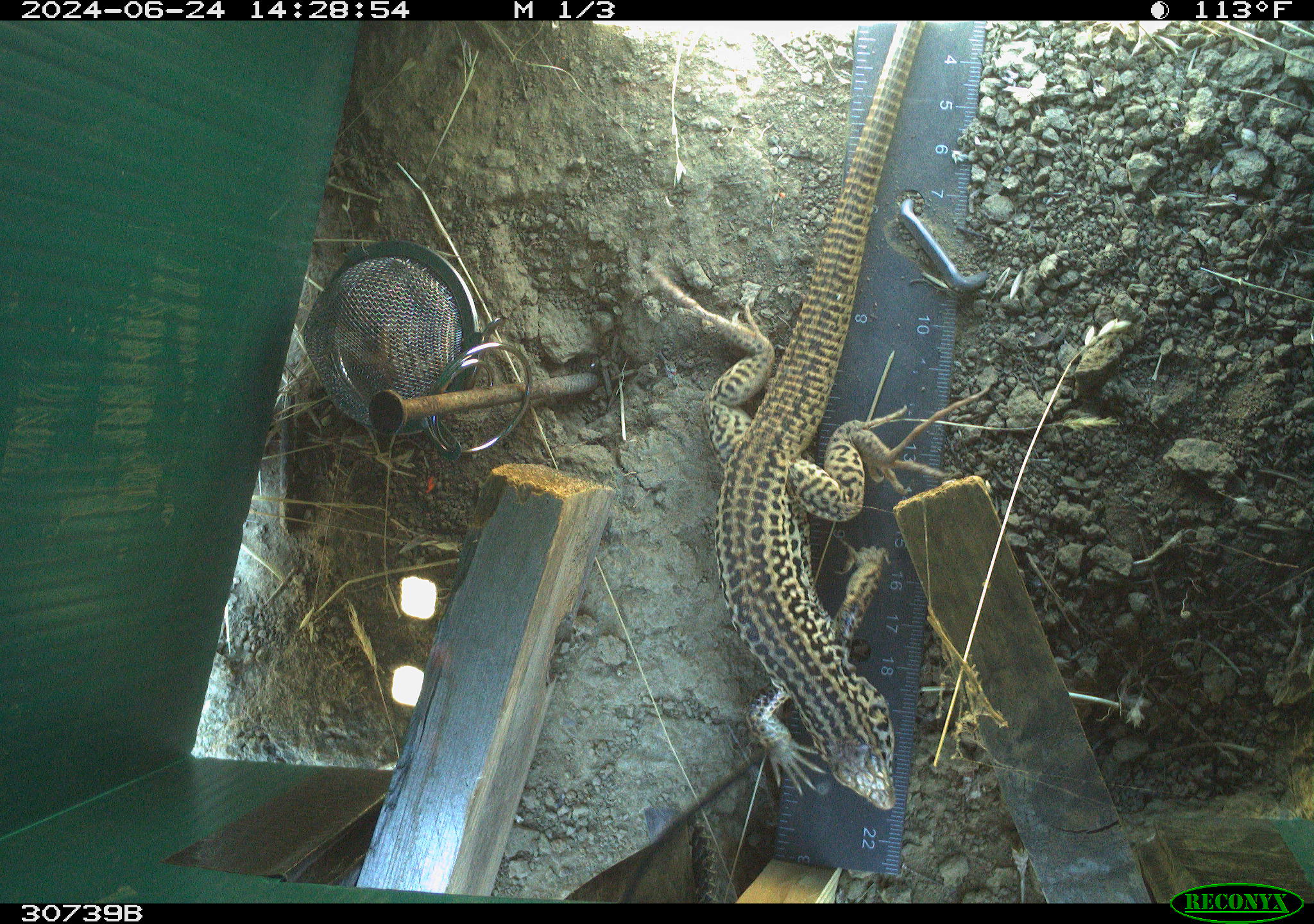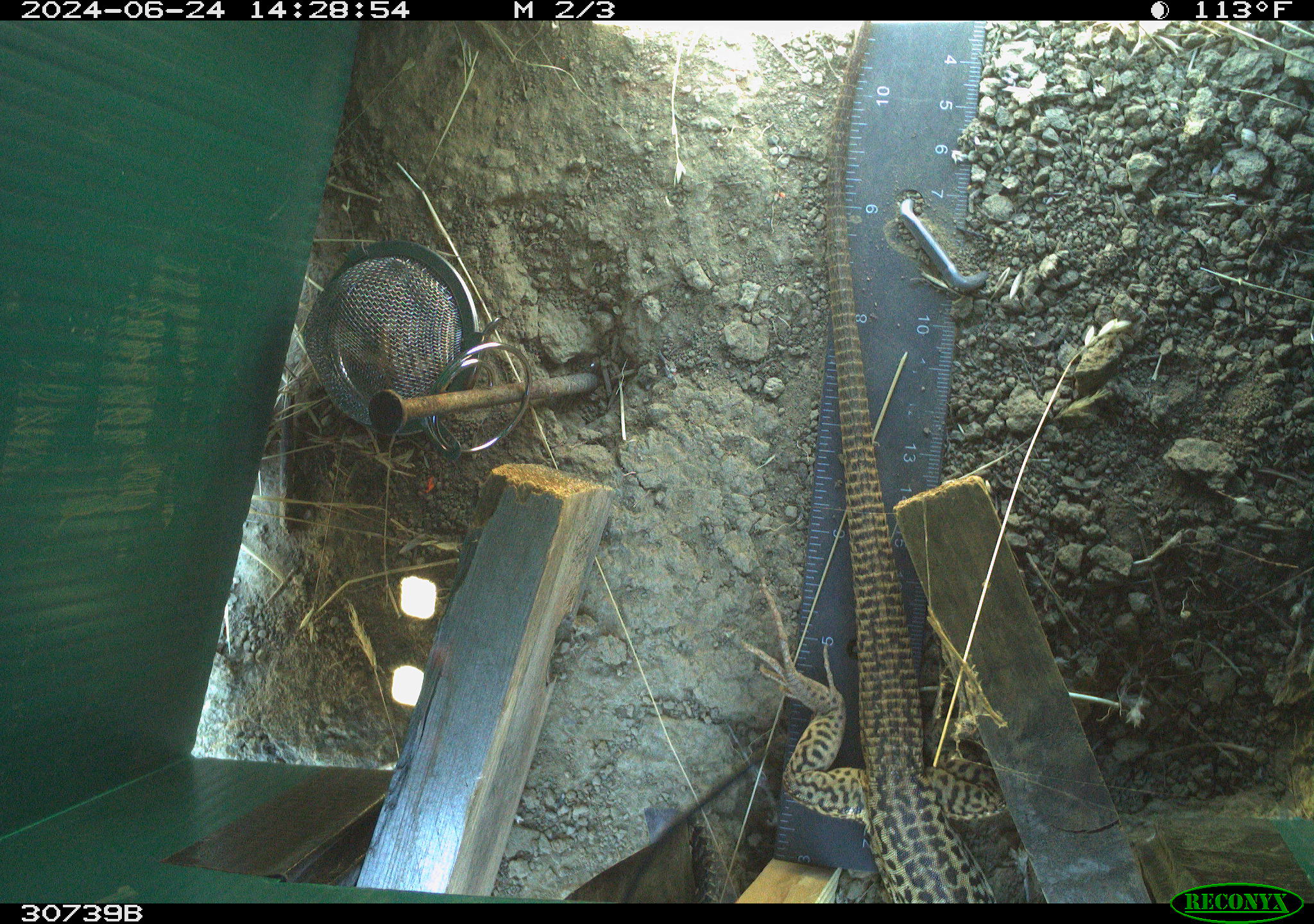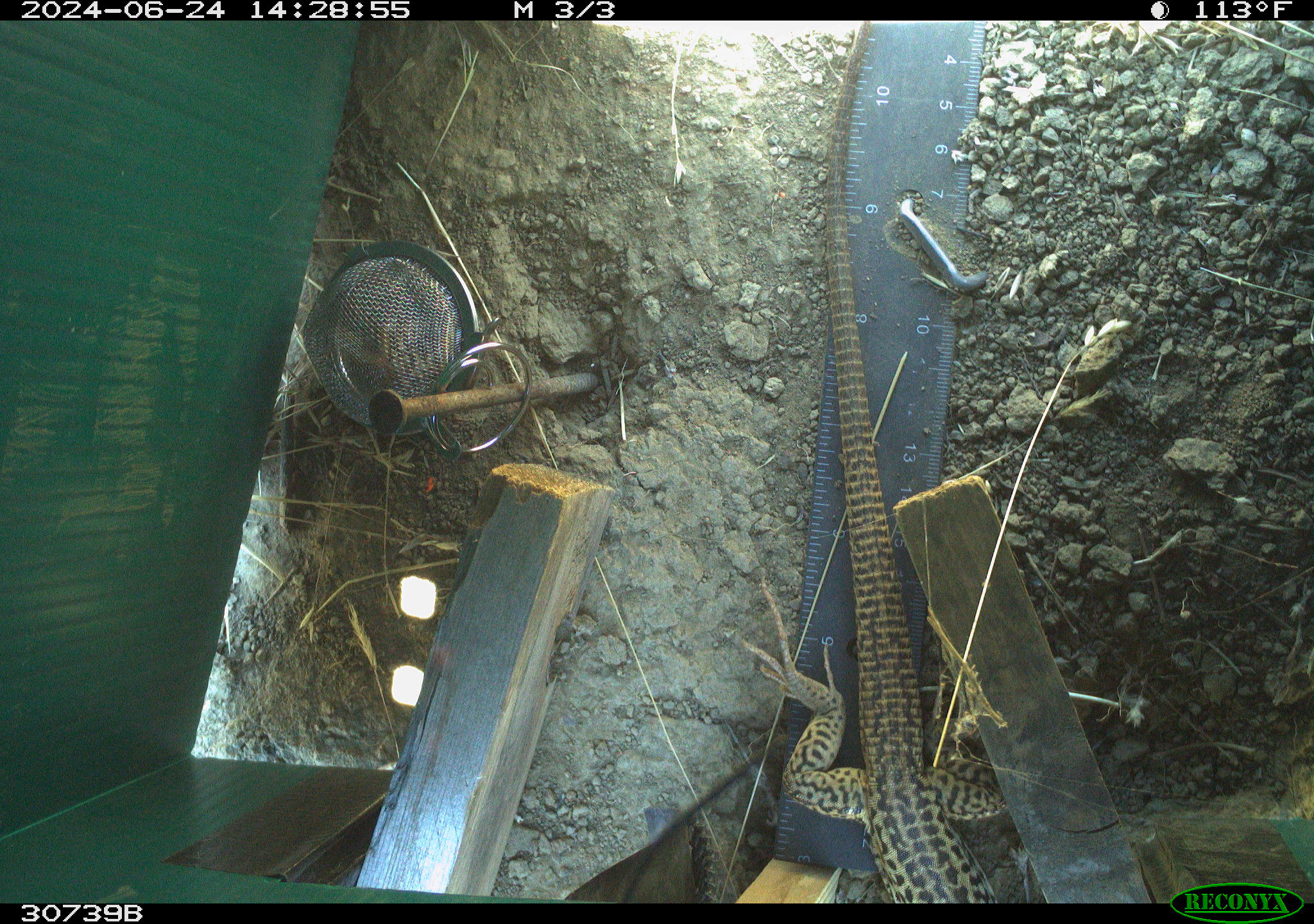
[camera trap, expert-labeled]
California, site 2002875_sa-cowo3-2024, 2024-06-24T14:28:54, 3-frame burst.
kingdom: Animalia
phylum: Chordata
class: Reptilia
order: Squamata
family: Teiidae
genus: Aspidoscelis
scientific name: Aspidoscelis tigris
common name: western whiptail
Western whiptail (Aspidoscelis tigris).